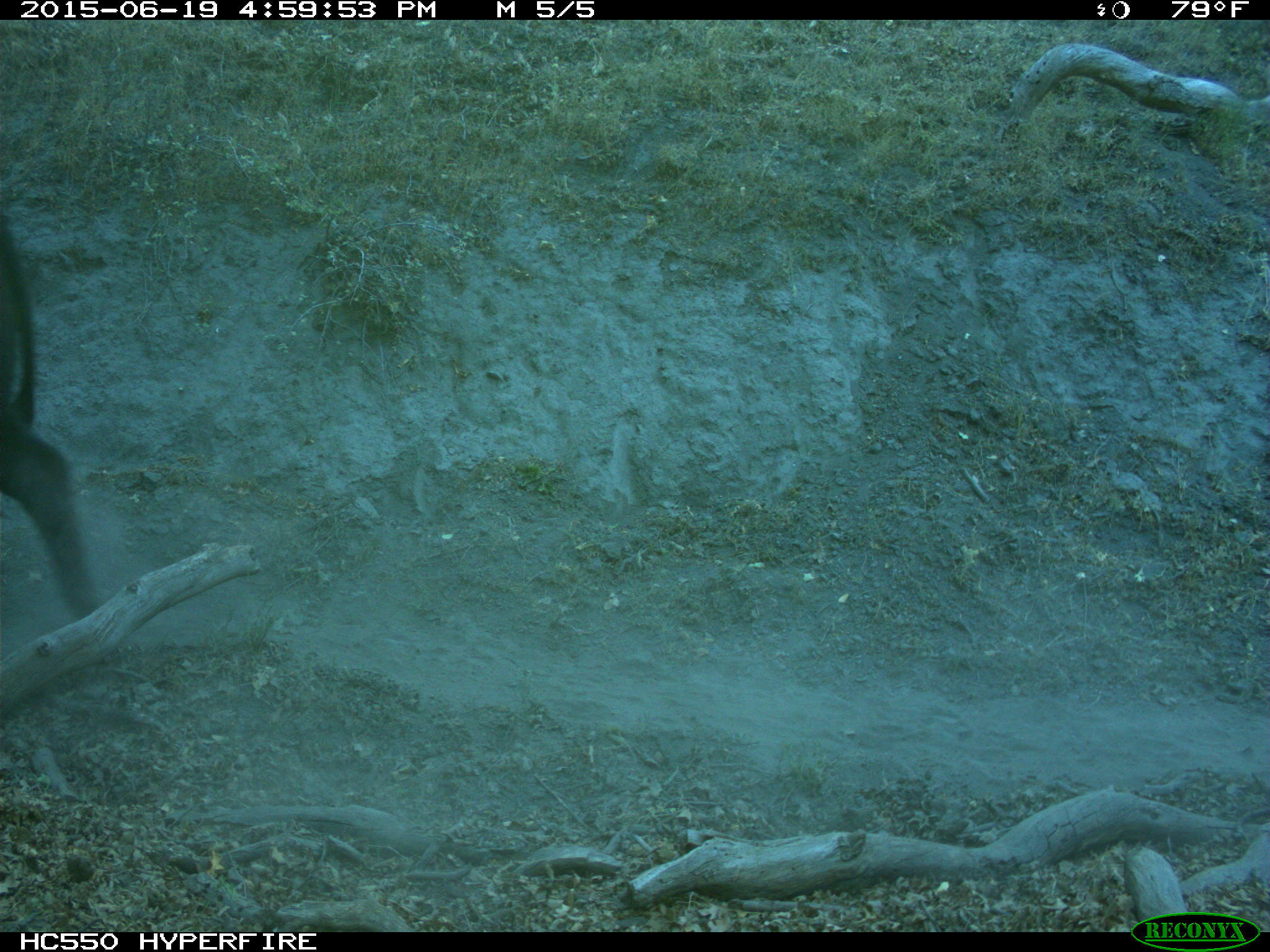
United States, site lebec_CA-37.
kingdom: Animalia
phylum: Chordata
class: Mammalia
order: Artiodactyla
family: Bovidae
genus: Bos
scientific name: Bos taurus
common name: domestic cow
Bos taurus (domestic cow).